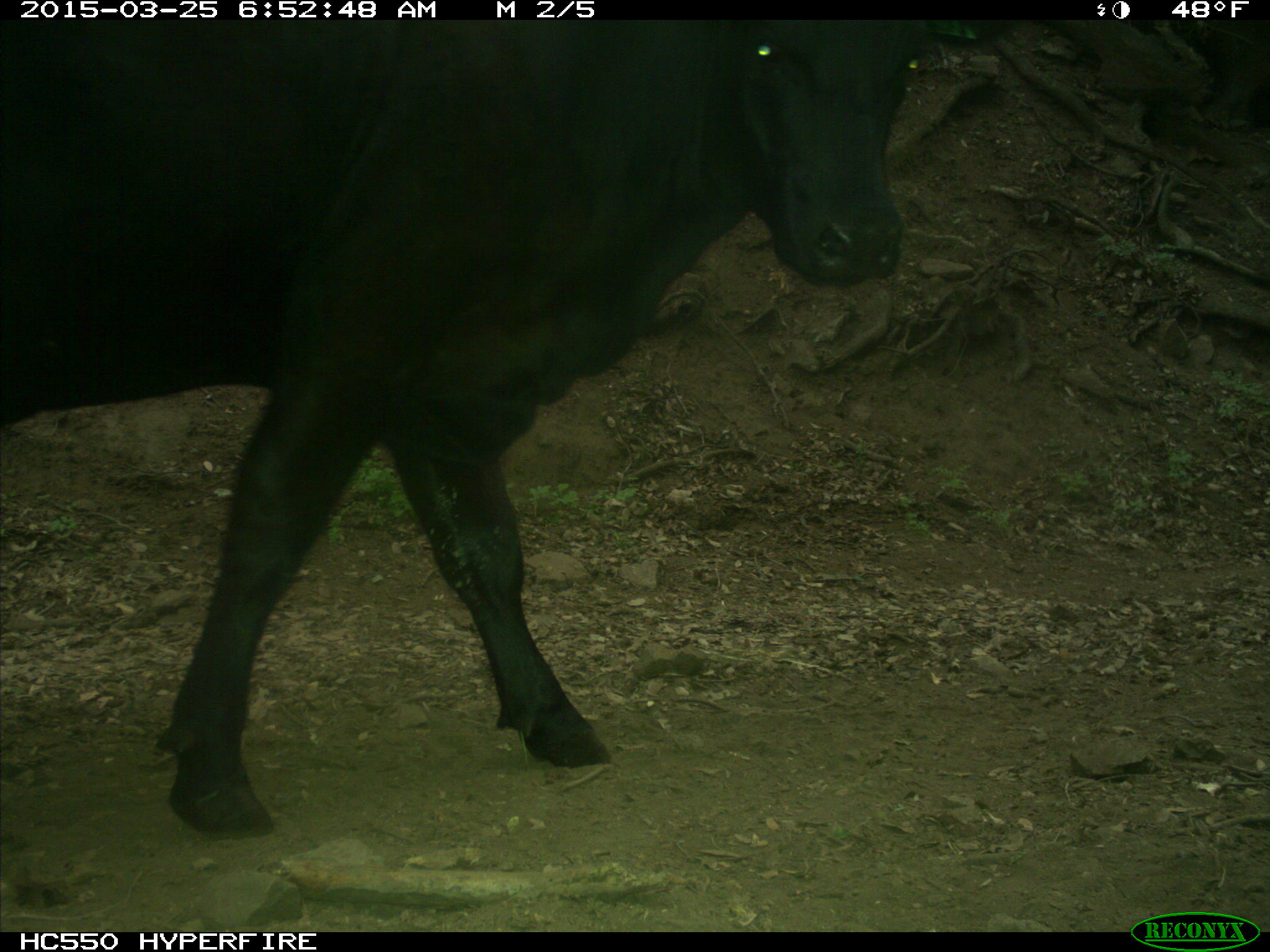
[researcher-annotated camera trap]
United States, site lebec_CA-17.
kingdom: Animalia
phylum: Chordata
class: Mammalia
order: Artiodactyla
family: Bovidae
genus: Bos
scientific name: Bos taurus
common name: domestic cow